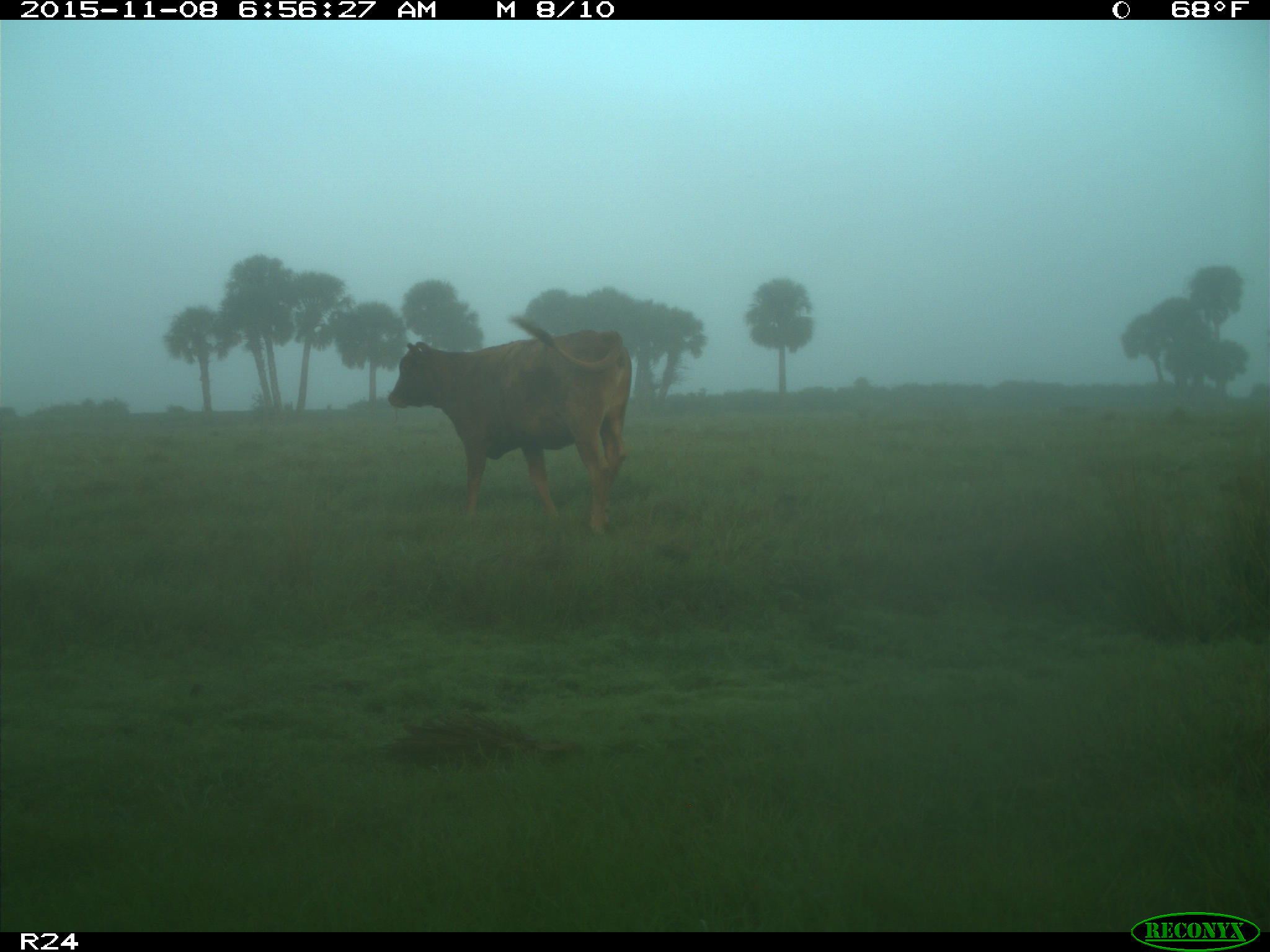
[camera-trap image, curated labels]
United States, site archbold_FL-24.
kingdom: Animalia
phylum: Chordata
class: Mammalia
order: Artiodactyla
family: Bovidae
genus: Bos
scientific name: Bos taurus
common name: domestic cow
Bos taurus (domestic cow).